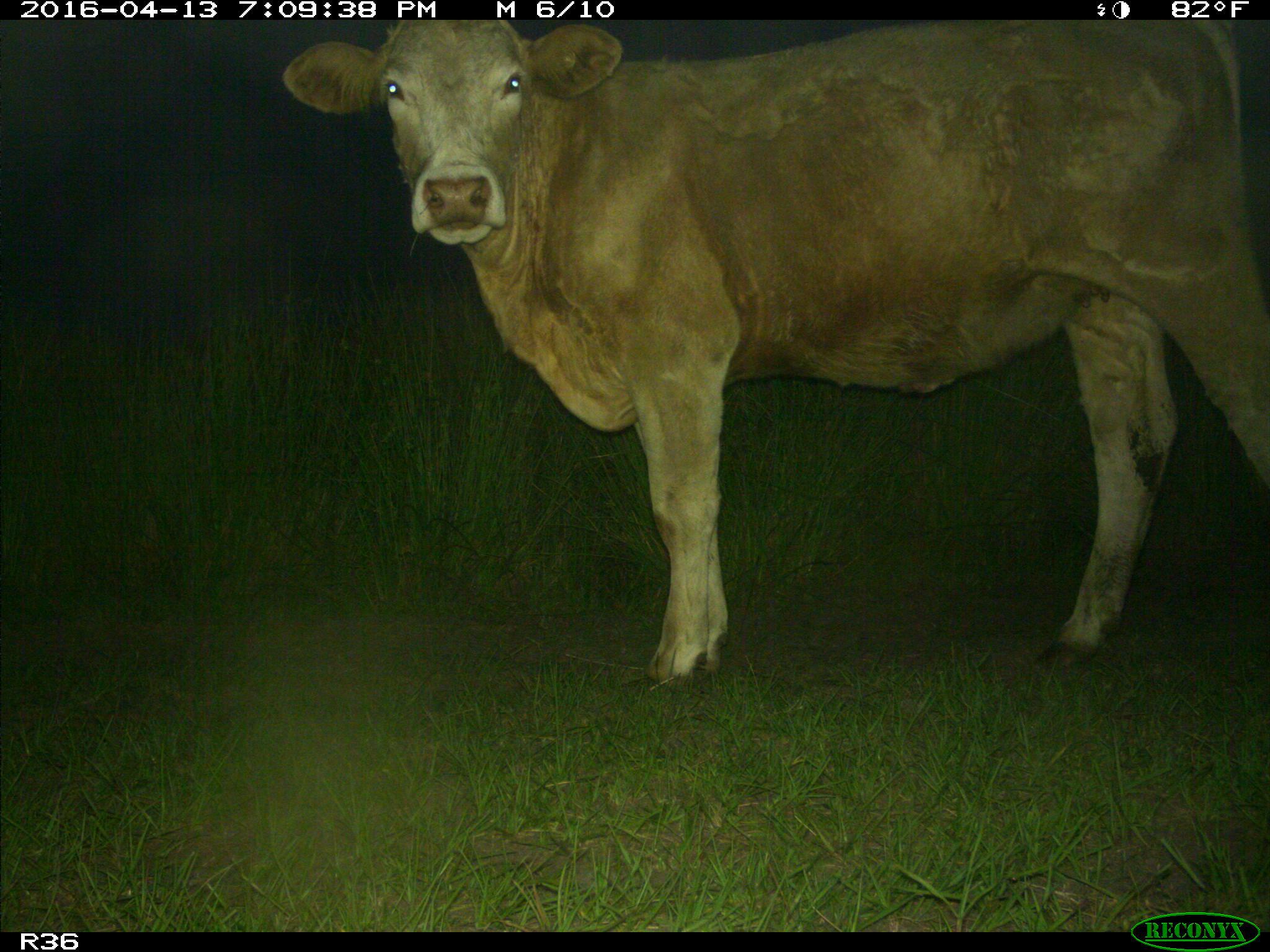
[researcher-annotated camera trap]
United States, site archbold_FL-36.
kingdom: Animalia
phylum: Chordata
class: Mammalia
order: Artiodactyla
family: Bovidae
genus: Bos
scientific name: Bos taurus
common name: domestic cow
Bos taurus (domestic cow).